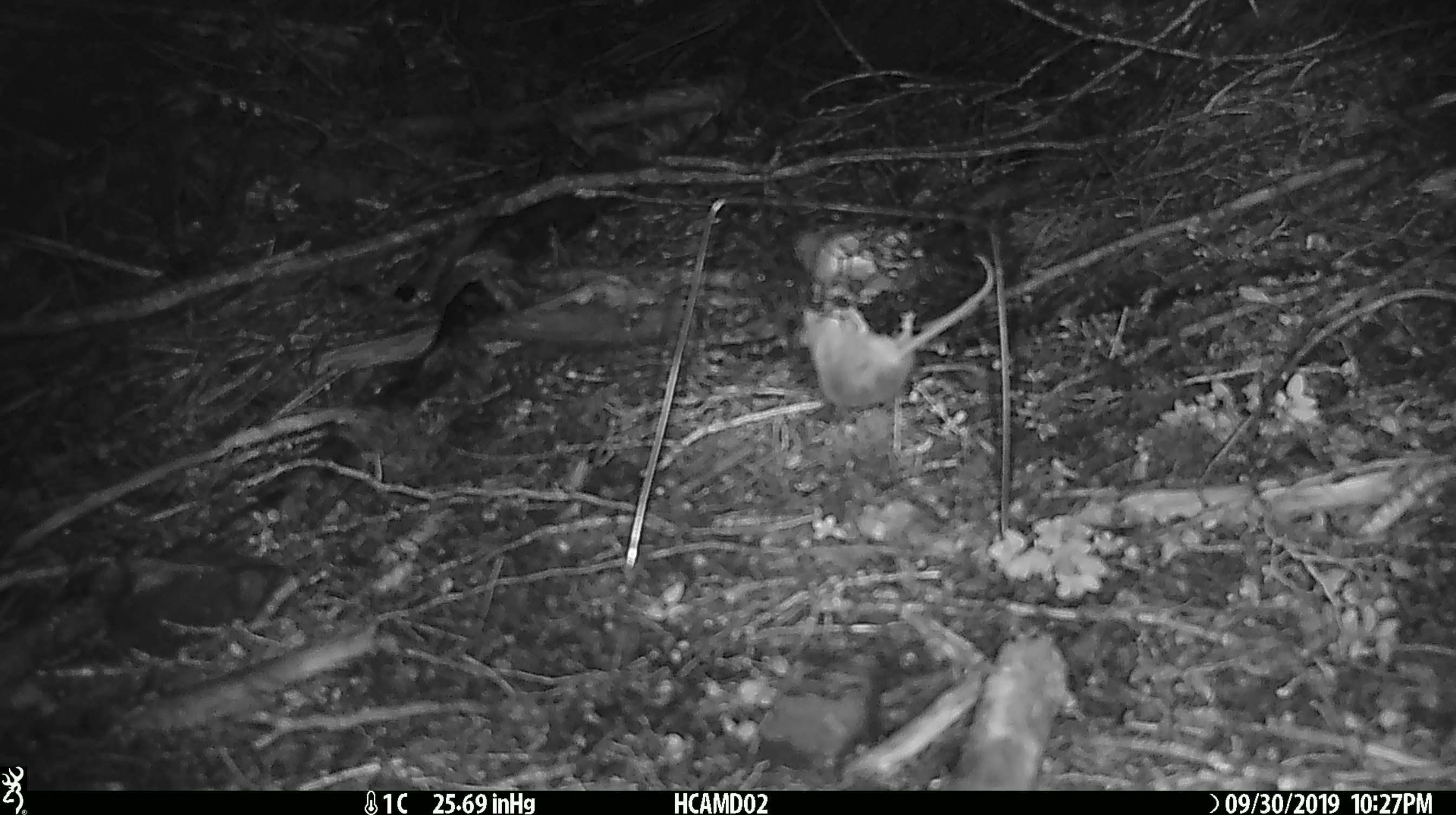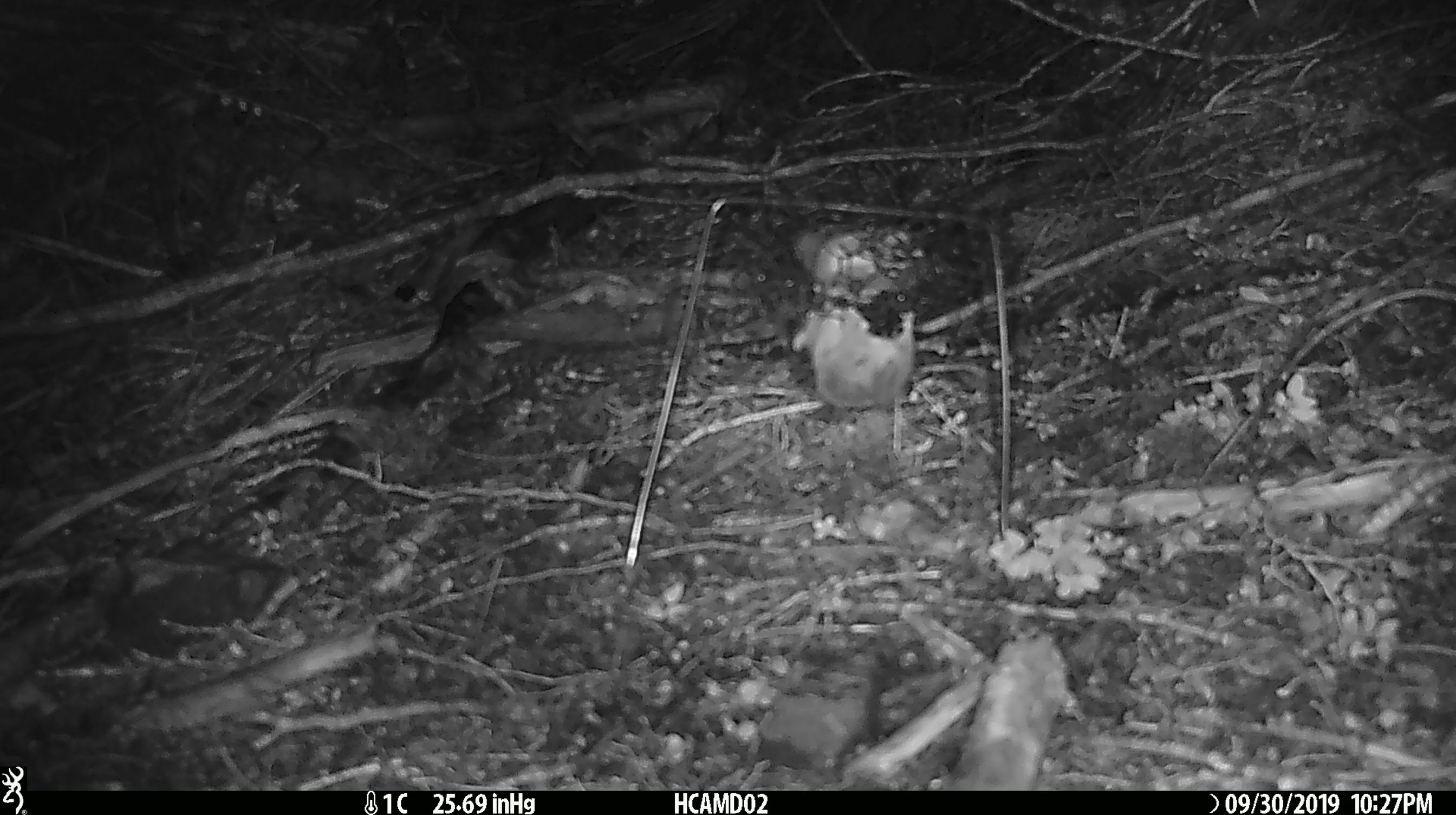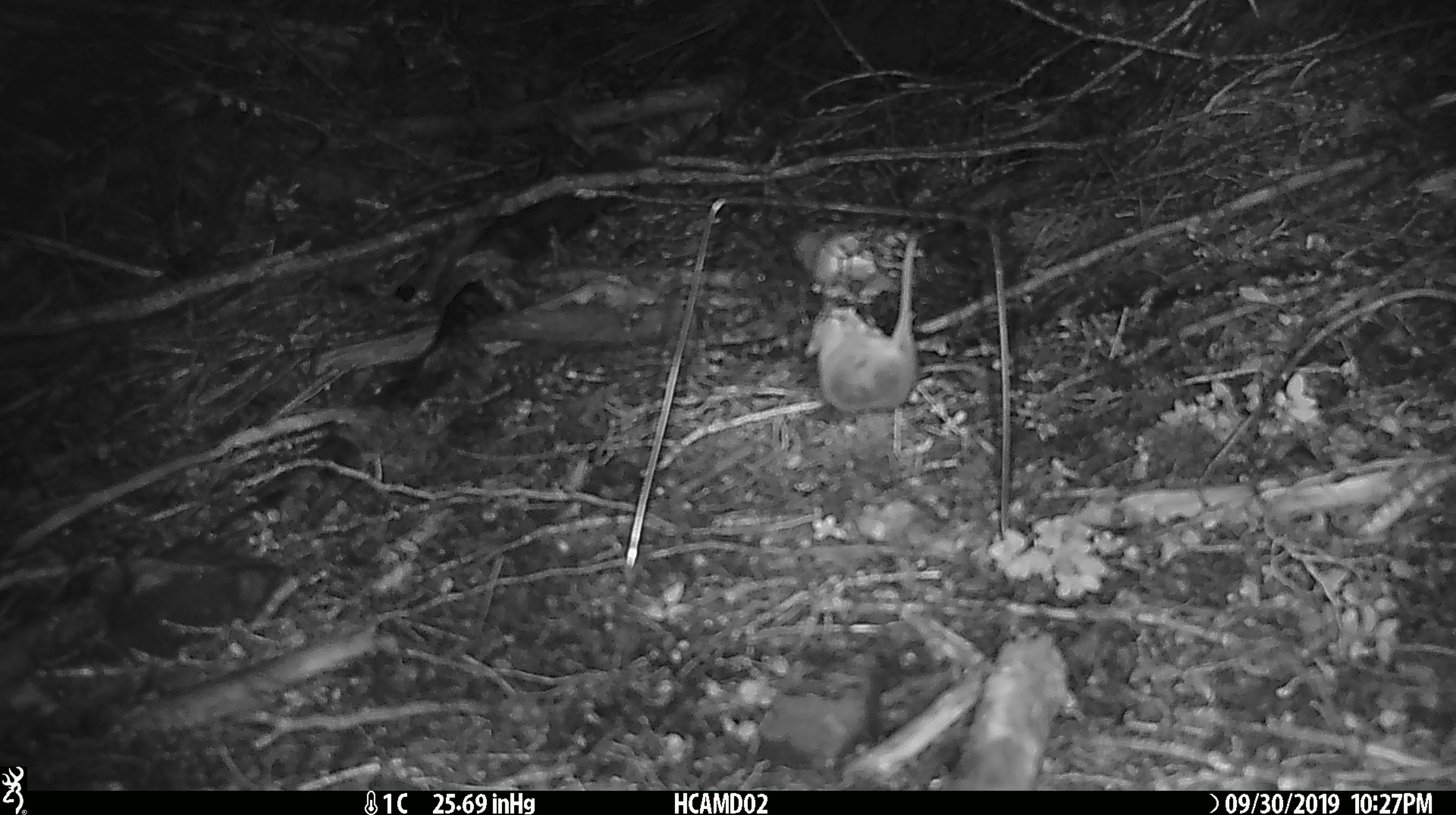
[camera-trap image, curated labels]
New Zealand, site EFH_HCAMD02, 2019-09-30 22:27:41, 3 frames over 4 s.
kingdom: Animalia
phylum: Chordata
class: Mammalia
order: Rodentia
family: Muridae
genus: Mus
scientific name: Mus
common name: mouse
Mouse (Mus).